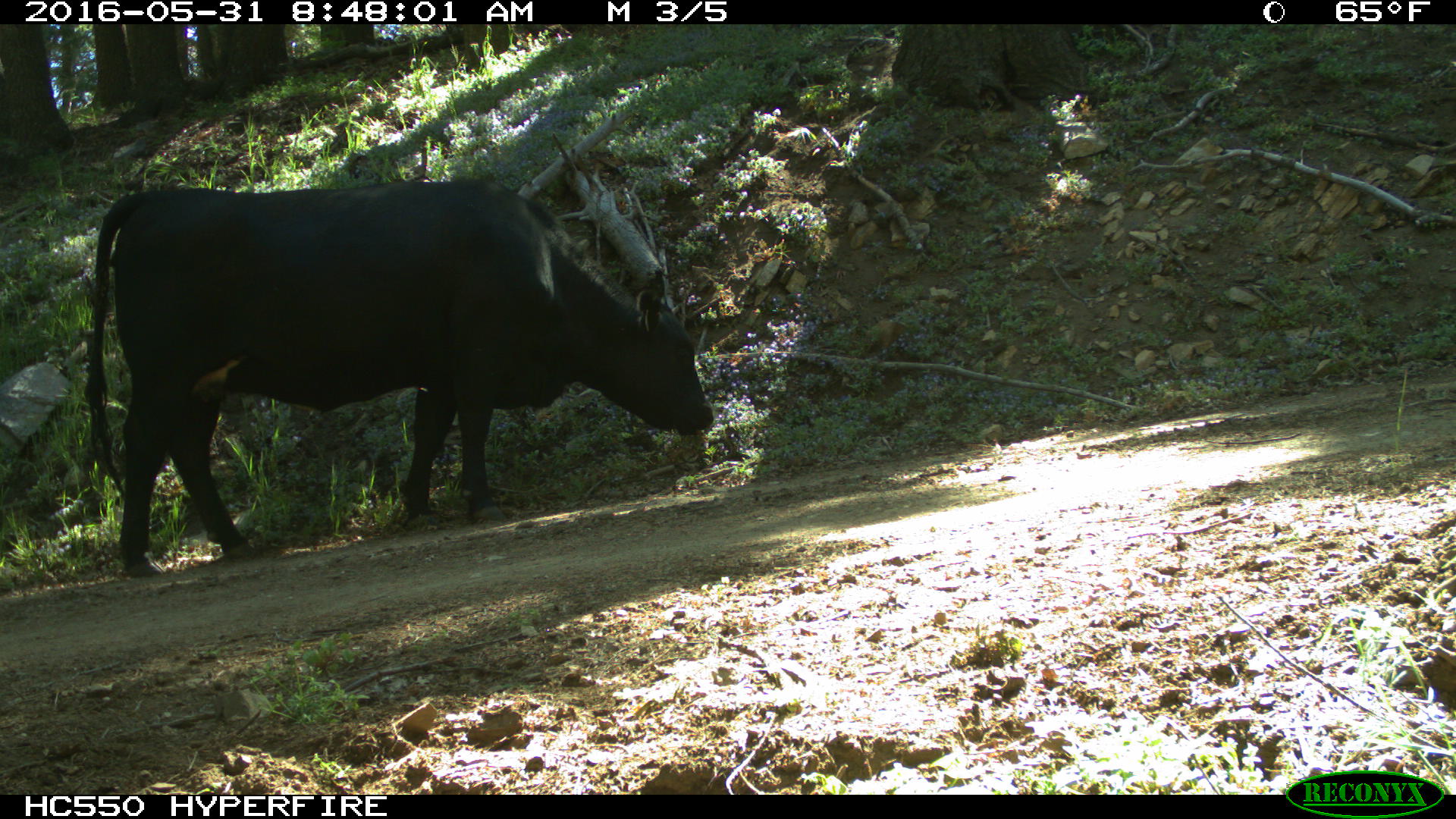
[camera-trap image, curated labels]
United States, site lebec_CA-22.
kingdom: Animalia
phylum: Chordata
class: Mammalia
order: Artiodactyla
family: Bovidae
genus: Bos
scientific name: Bos taurus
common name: domestic cow